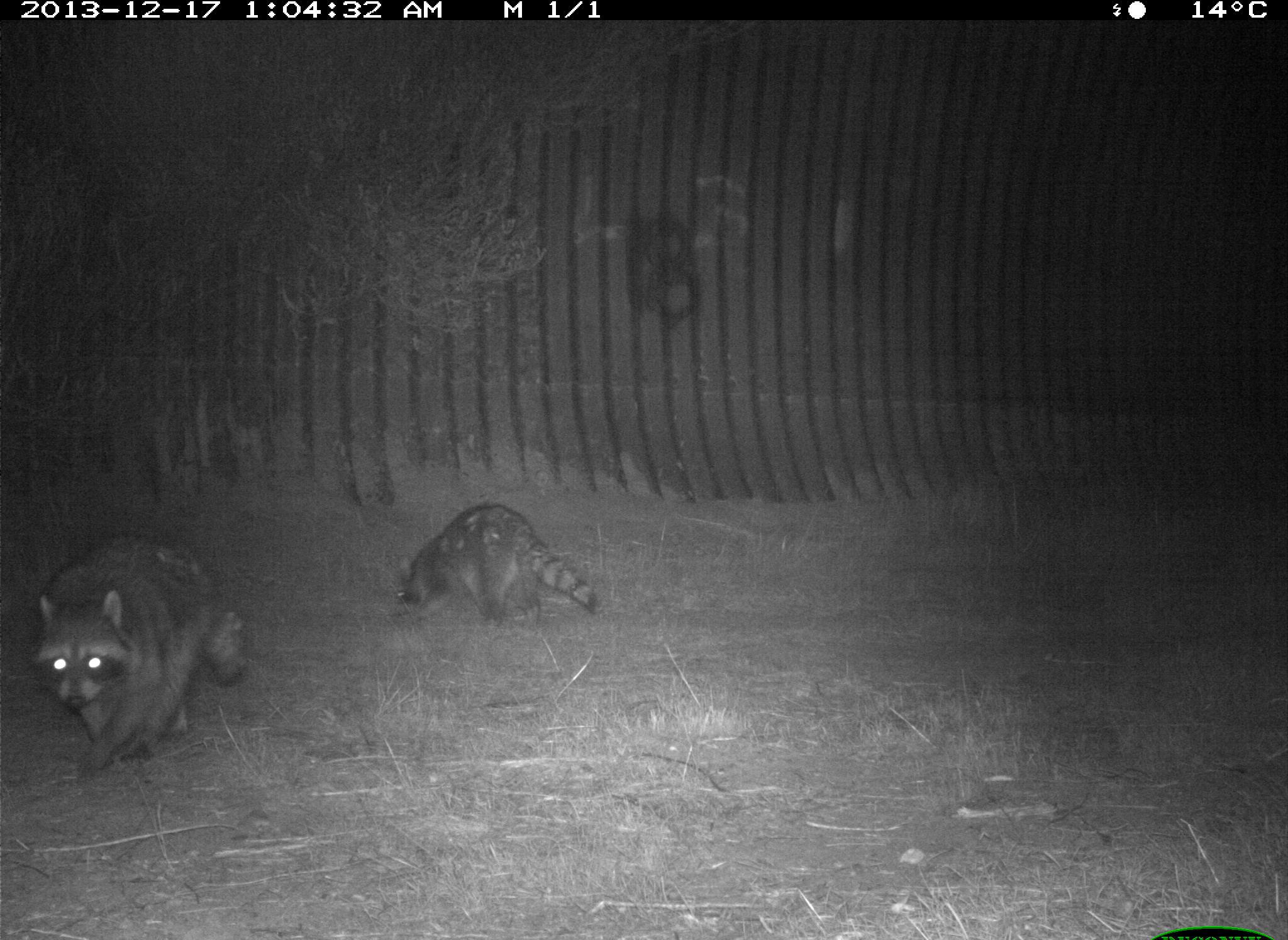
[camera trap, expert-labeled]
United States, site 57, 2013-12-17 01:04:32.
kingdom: Animalia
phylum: Chordata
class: Mammalia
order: Carnivora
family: Procyonidae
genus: Procyon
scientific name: Procyon lotor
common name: raccoon